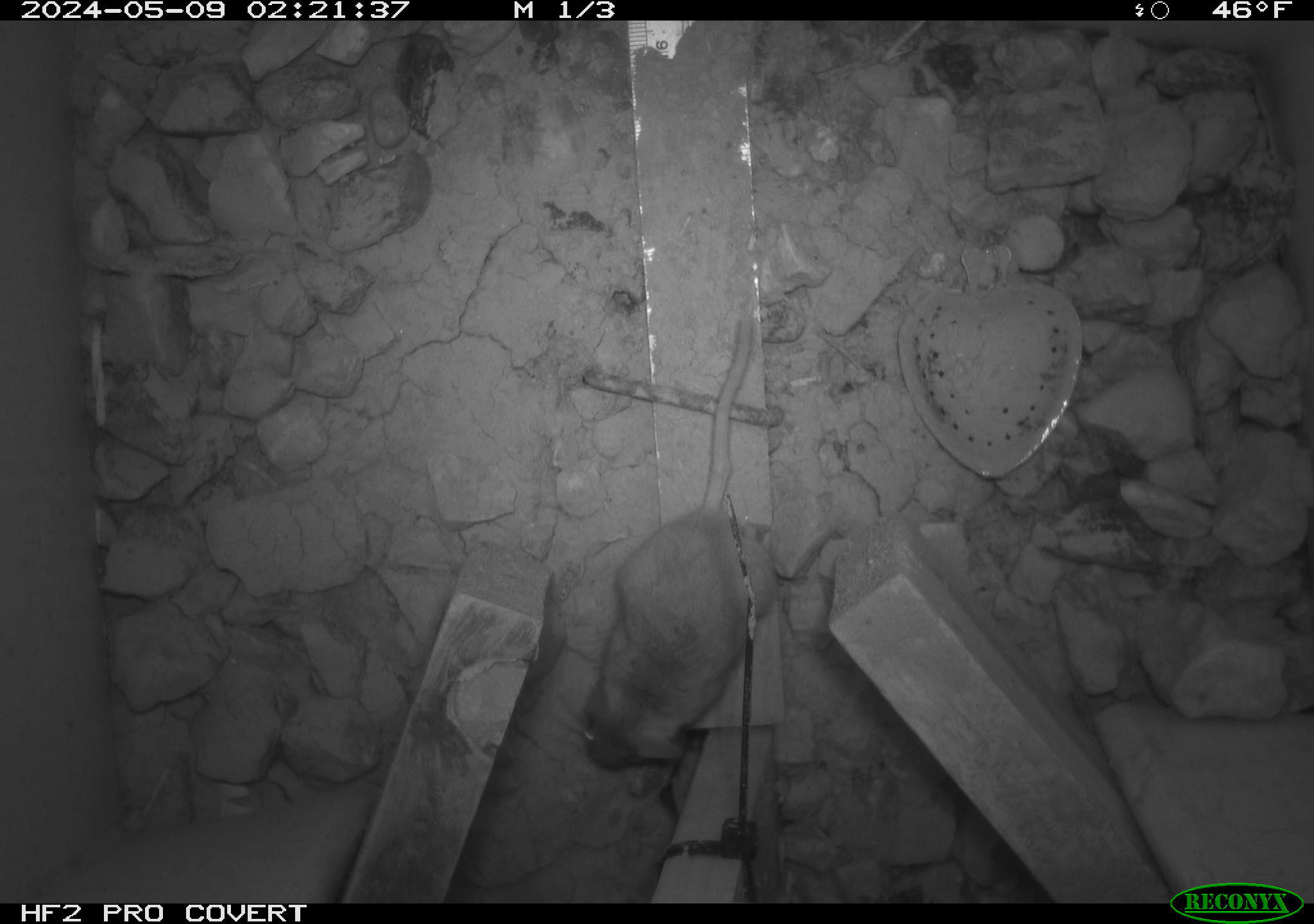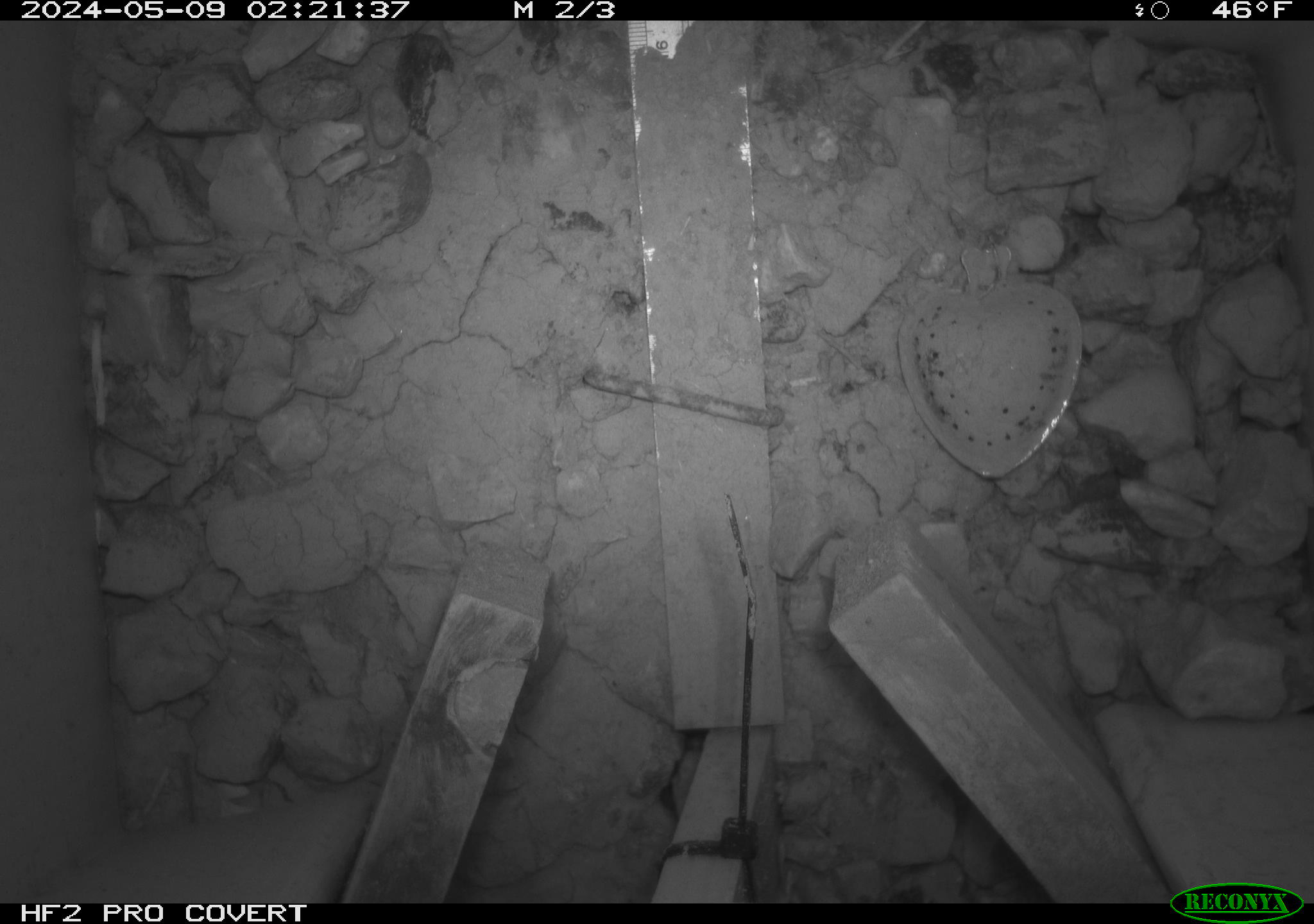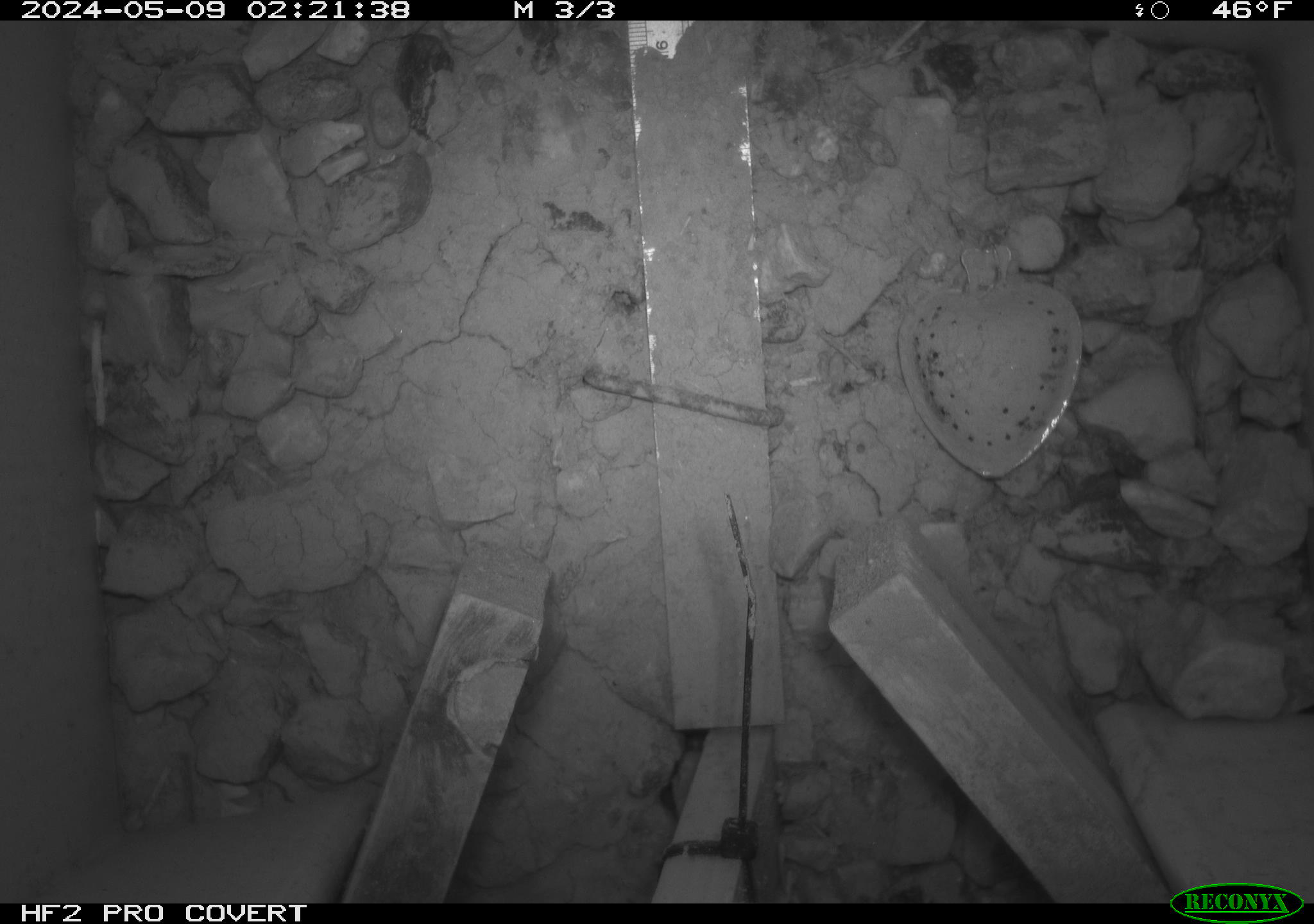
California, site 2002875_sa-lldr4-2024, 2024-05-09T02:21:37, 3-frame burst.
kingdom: Animalia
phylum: Chordata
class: Mammalia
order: Rodentia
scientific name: Rodentia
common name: rodent